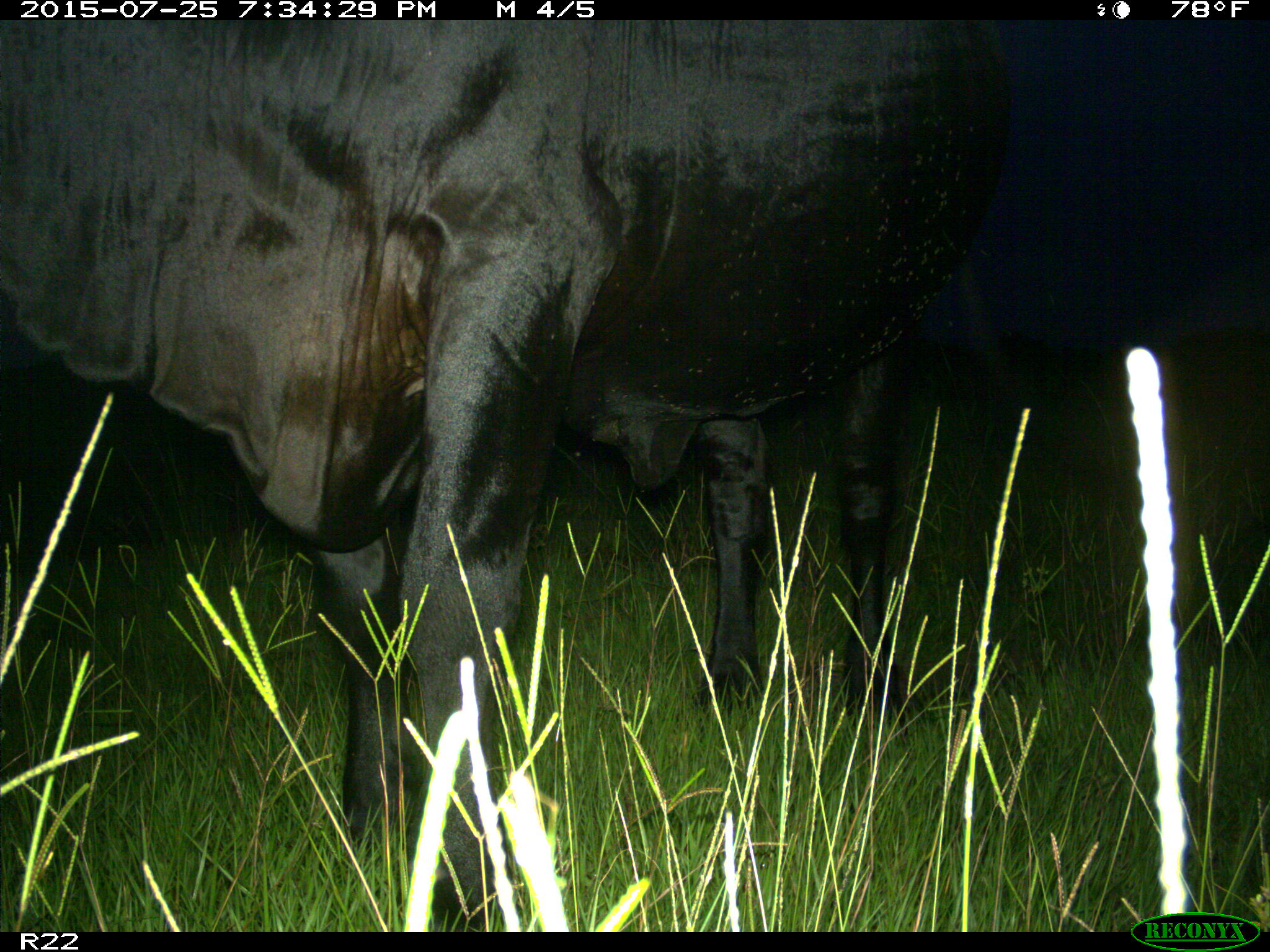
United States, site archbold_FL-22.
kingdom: Animalia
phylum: Chordata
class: Mammalia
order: Artiodactyla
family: Bovidae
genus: Bos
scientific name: Bos taurus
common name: domestic cow